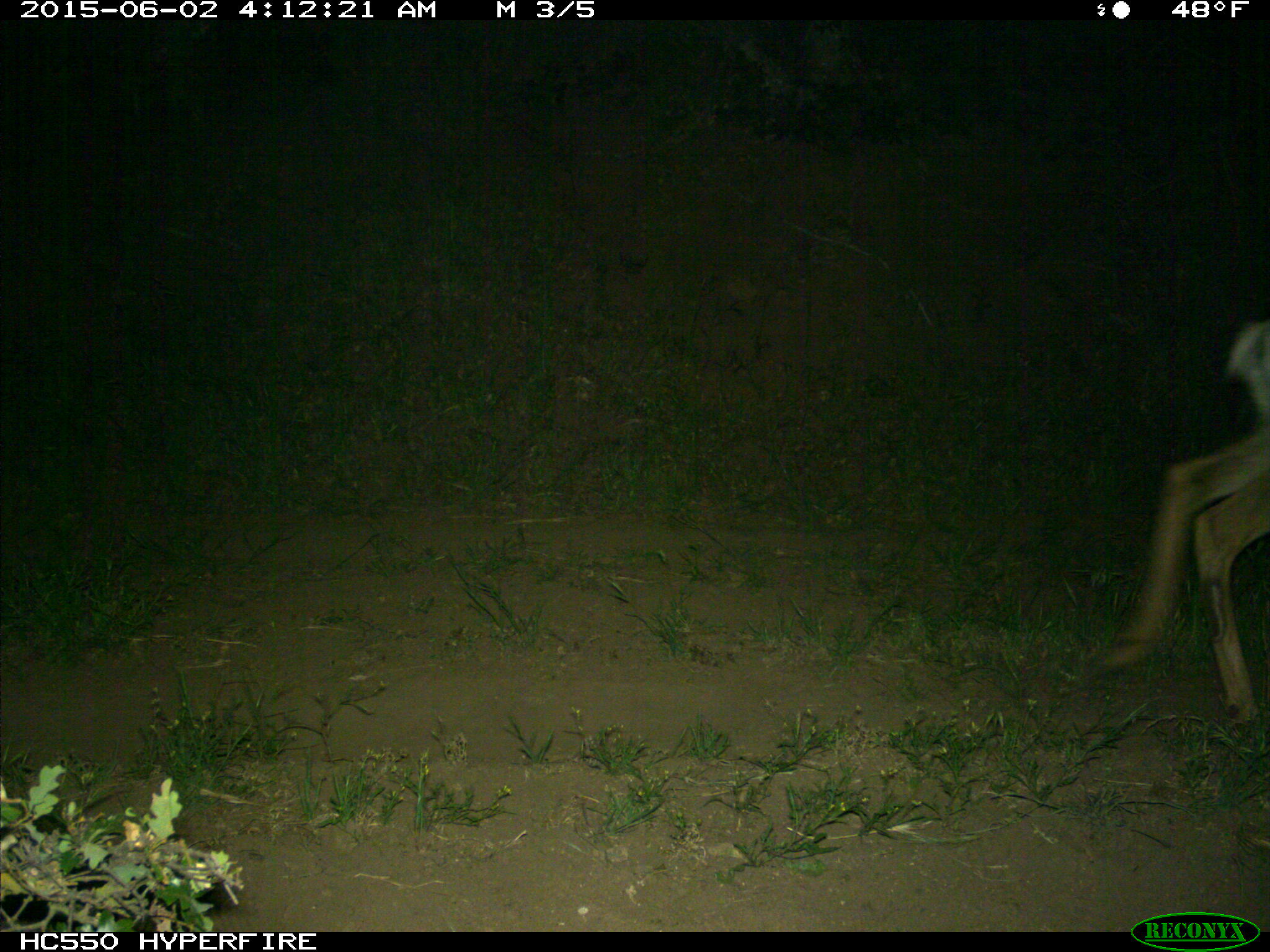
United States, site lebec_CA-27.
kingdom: Animalia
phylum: Chordata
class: Mammalia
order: Artiodactyla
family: Cervidae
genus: Odocoileus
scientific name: Odocoileus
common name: deer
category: unidentified deer